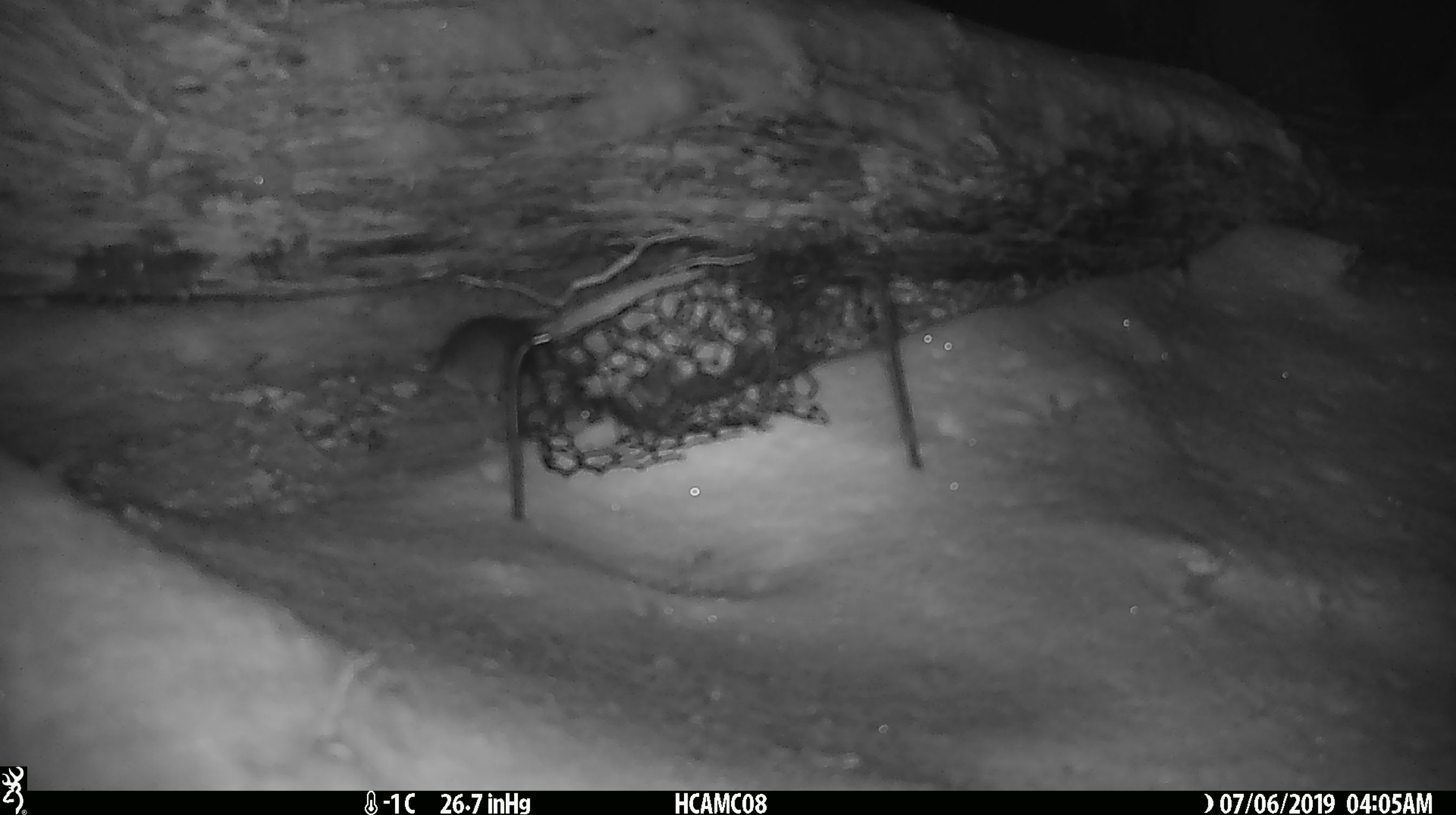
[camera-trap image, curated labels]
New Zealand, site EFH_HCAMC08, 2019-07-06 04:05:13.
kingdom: Animalia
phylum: Chordata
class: Mammalia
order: Rodentia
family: Muridae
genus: Mus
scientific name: Mus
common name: mouse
Mouse (Mus).